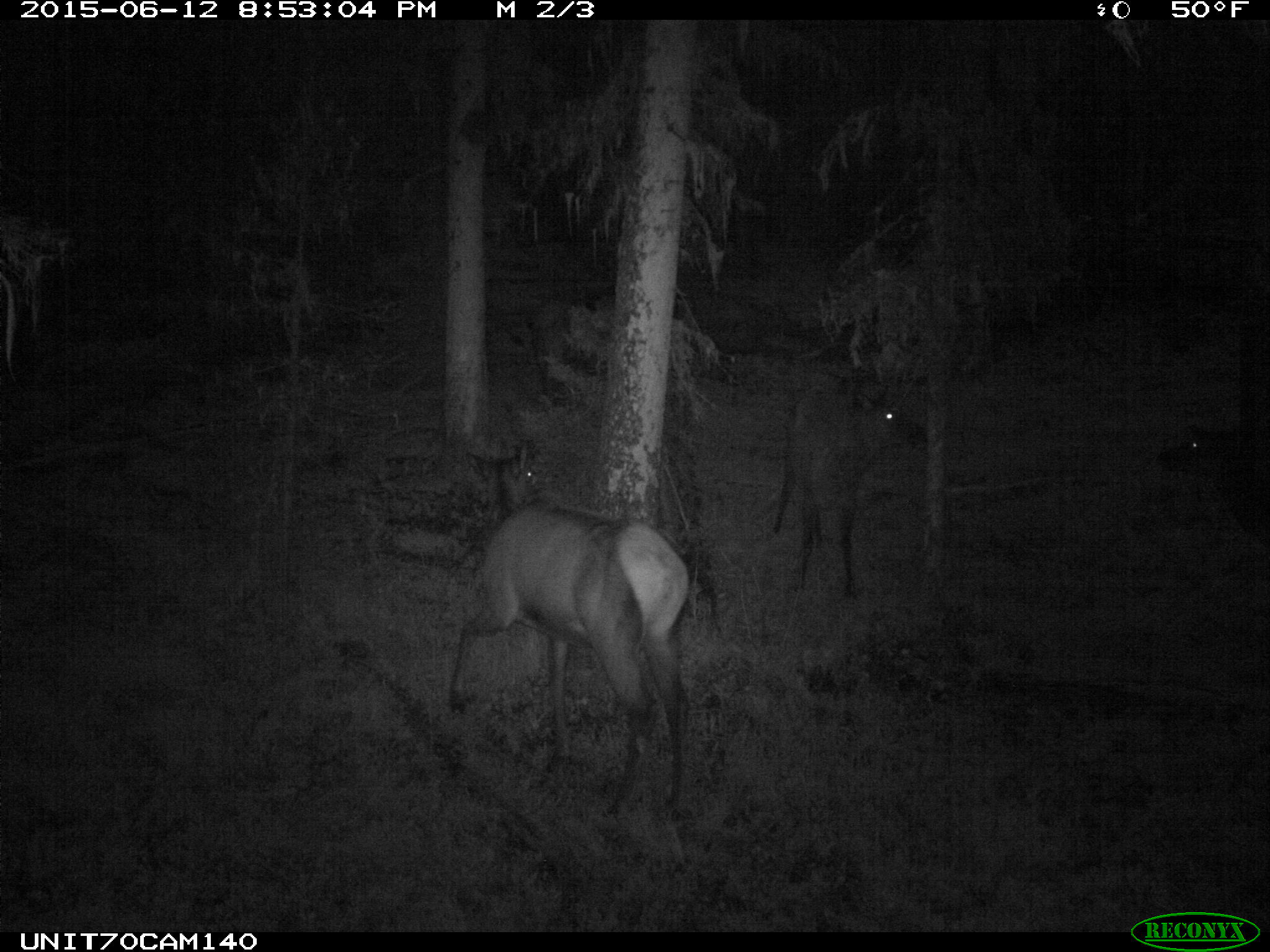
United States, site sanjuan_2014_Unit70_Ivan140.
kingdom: Animalia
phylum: Chordata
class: Mammalia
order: Artiodactyla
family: Cervidae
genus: Cervus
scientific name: Cervus elaphus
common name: red deer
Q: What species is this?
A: Cervus elaphus (red deer).